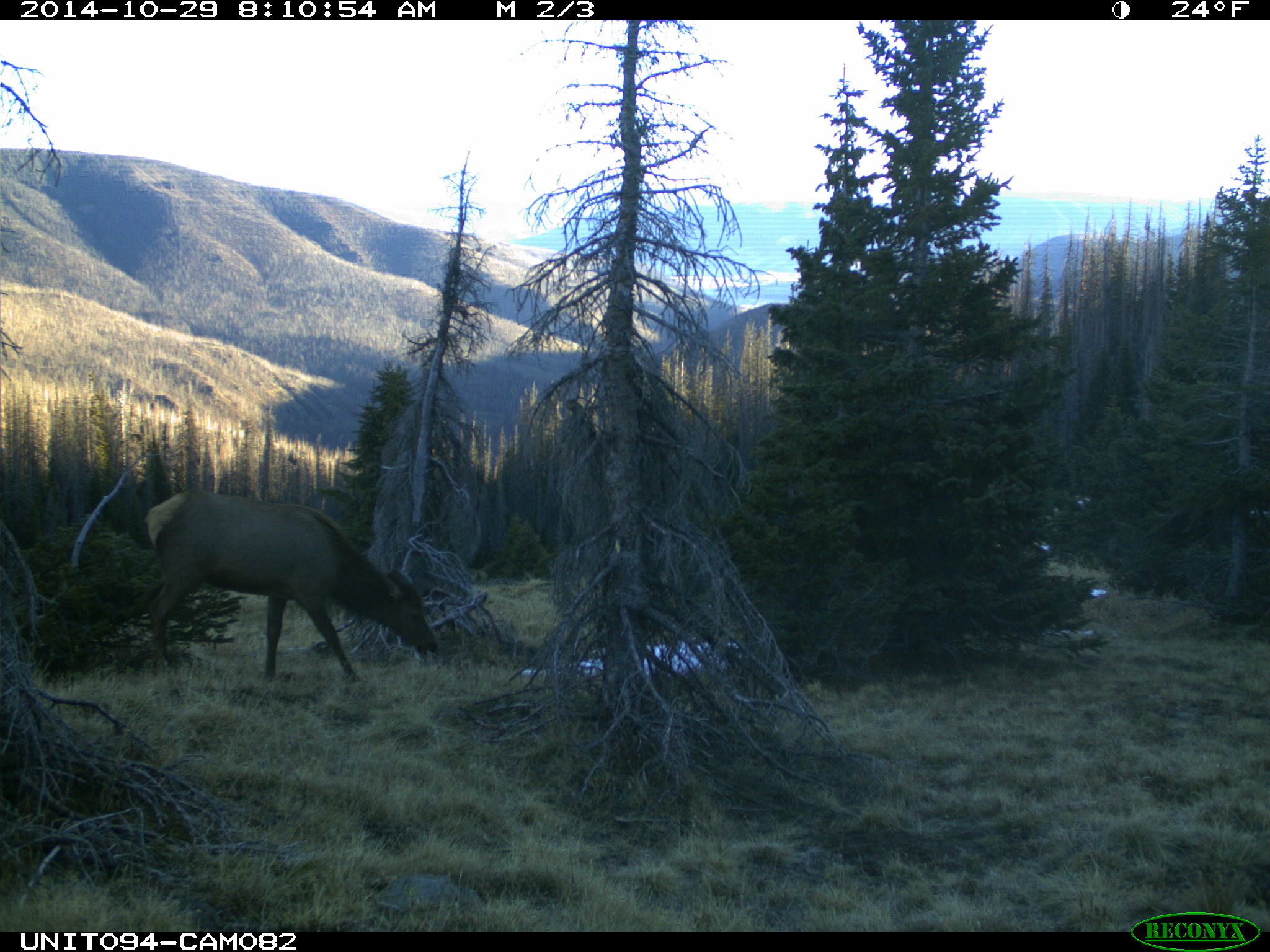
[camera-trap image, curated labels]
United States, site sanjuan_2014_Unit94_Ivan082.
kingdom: Animalia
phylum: Chordata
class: Mammalia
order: Artiodactyla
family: Cervidae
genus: Cervus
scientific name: Cervus elaphus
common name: red deer